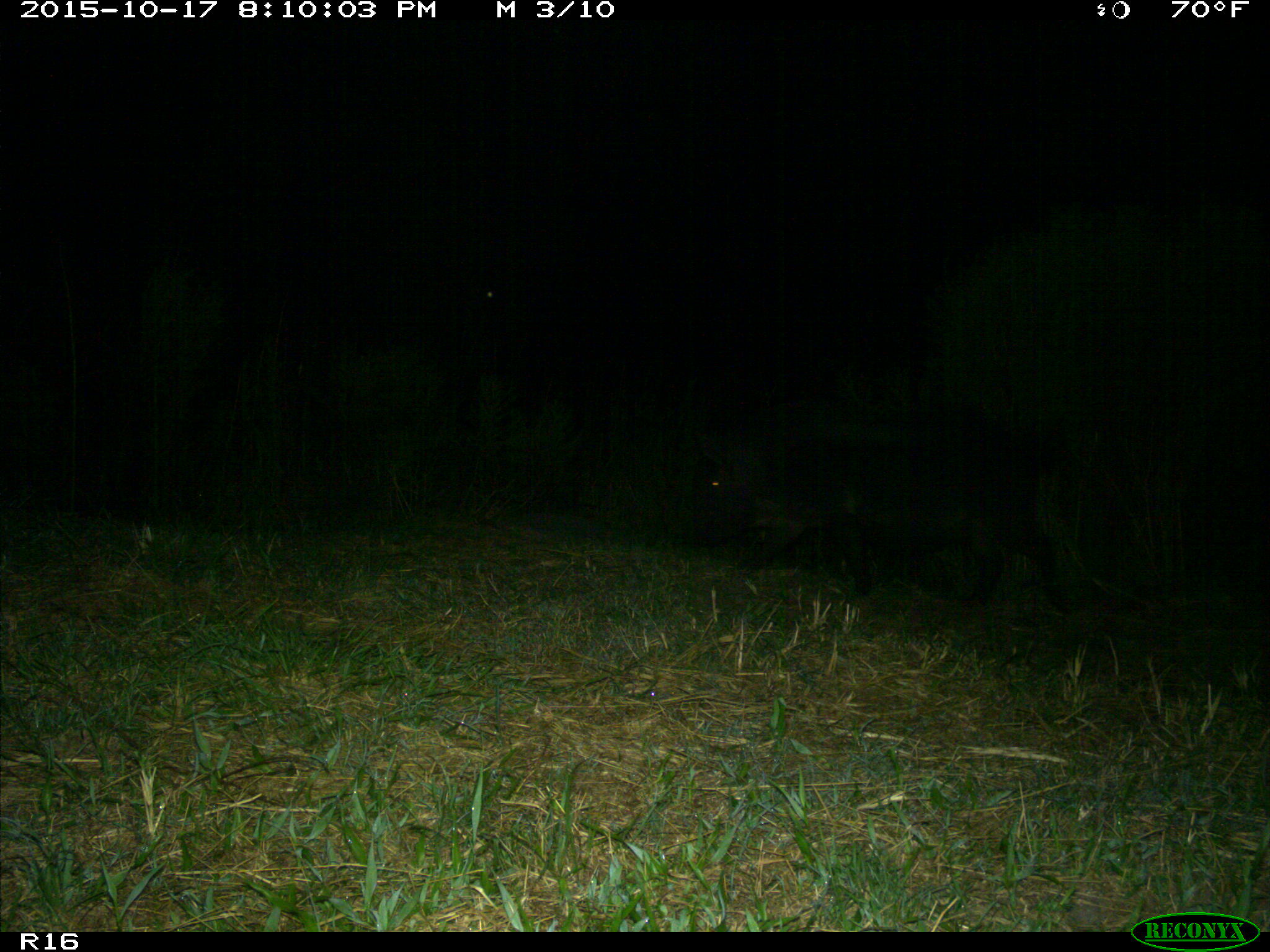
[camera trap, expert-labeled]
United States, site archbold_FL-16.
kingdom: Animalia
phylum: Chordata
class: Mammalia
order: Artiodactyla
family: Suidae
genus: Sus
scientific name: Sus scrofa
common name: wild boar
Sus scrofa (wild boar).